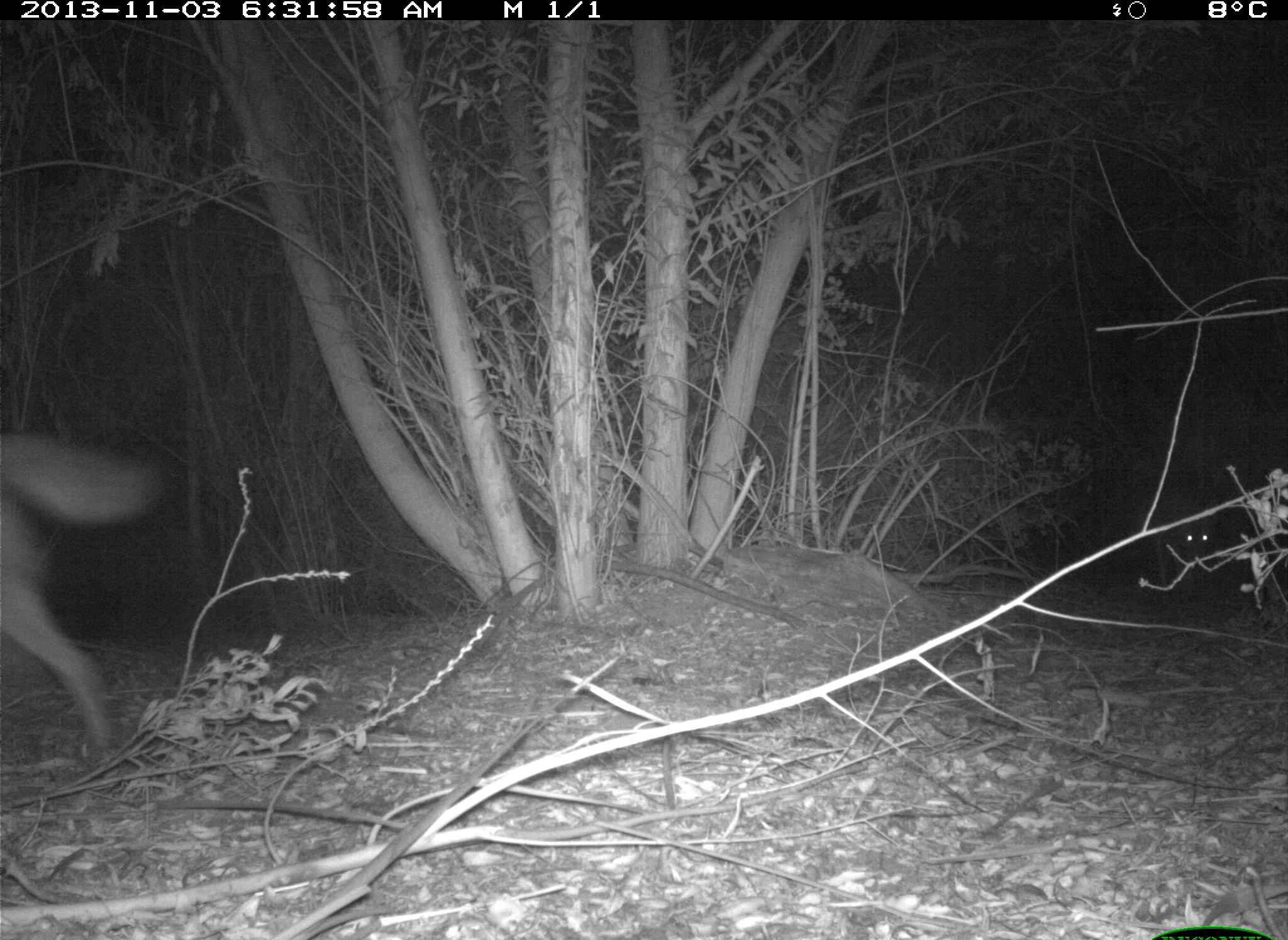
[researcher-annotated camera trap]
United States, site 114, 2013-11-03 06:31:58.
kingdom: Animalia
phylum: Chordata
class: Mammalia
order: Carnivora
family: Canidae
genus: Canis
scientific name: Canis latrans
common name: coyote